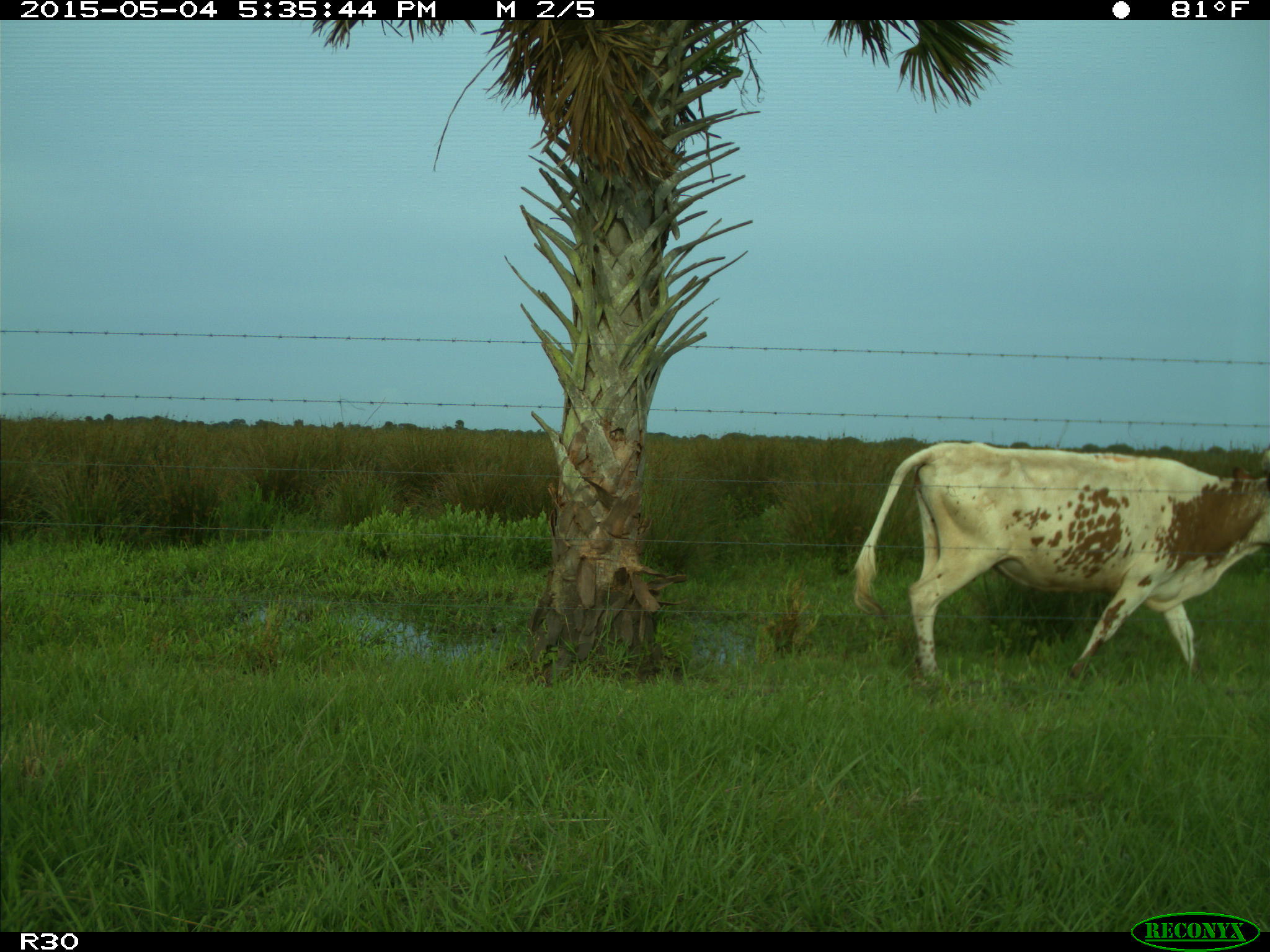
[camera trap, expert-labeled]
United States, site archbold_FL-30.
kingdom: Animalia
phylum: Chordata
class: Mammalia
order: Artiodactyla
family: Bovidae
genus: Bos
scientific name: Bos taurus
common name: domestic cow